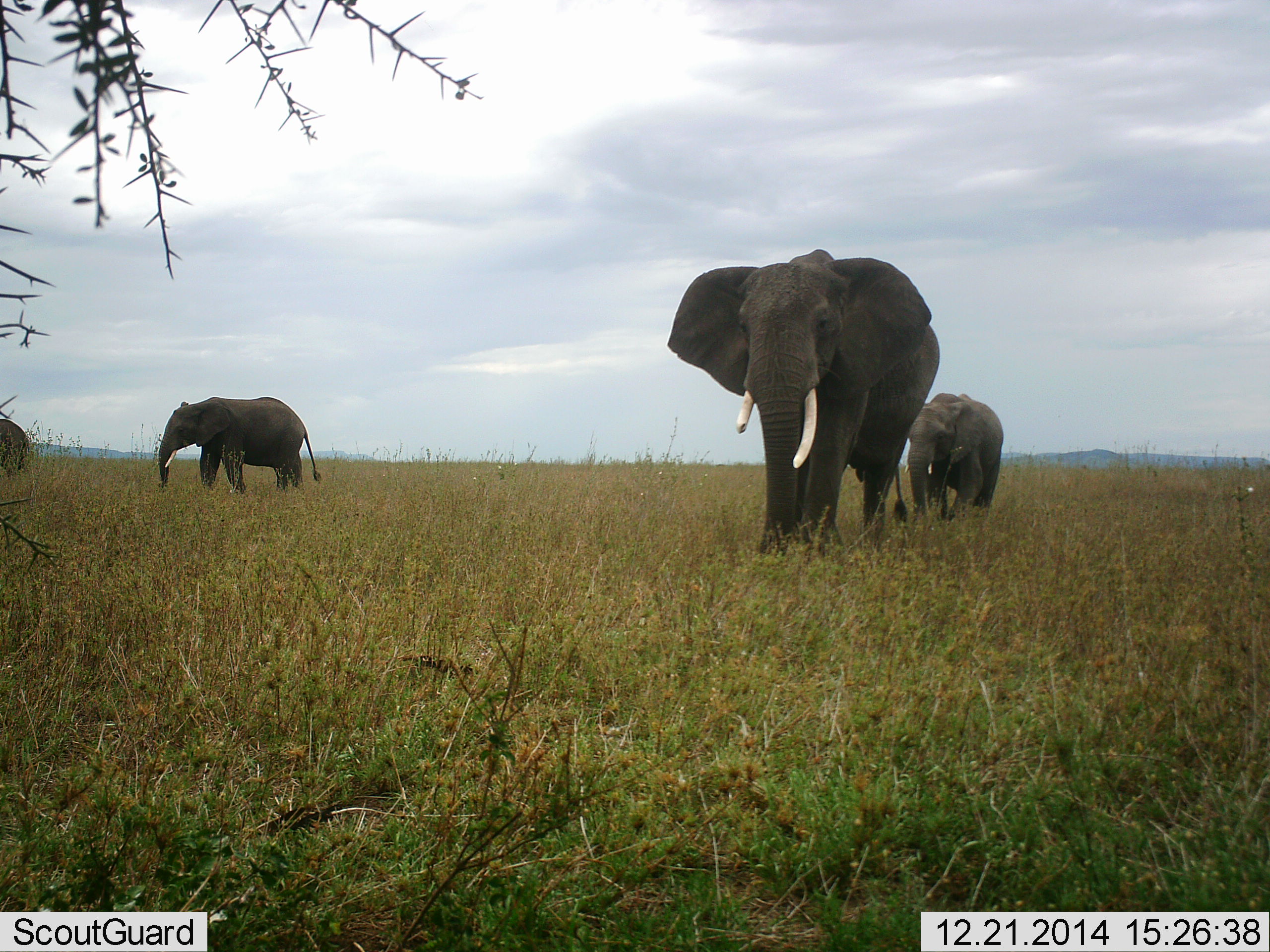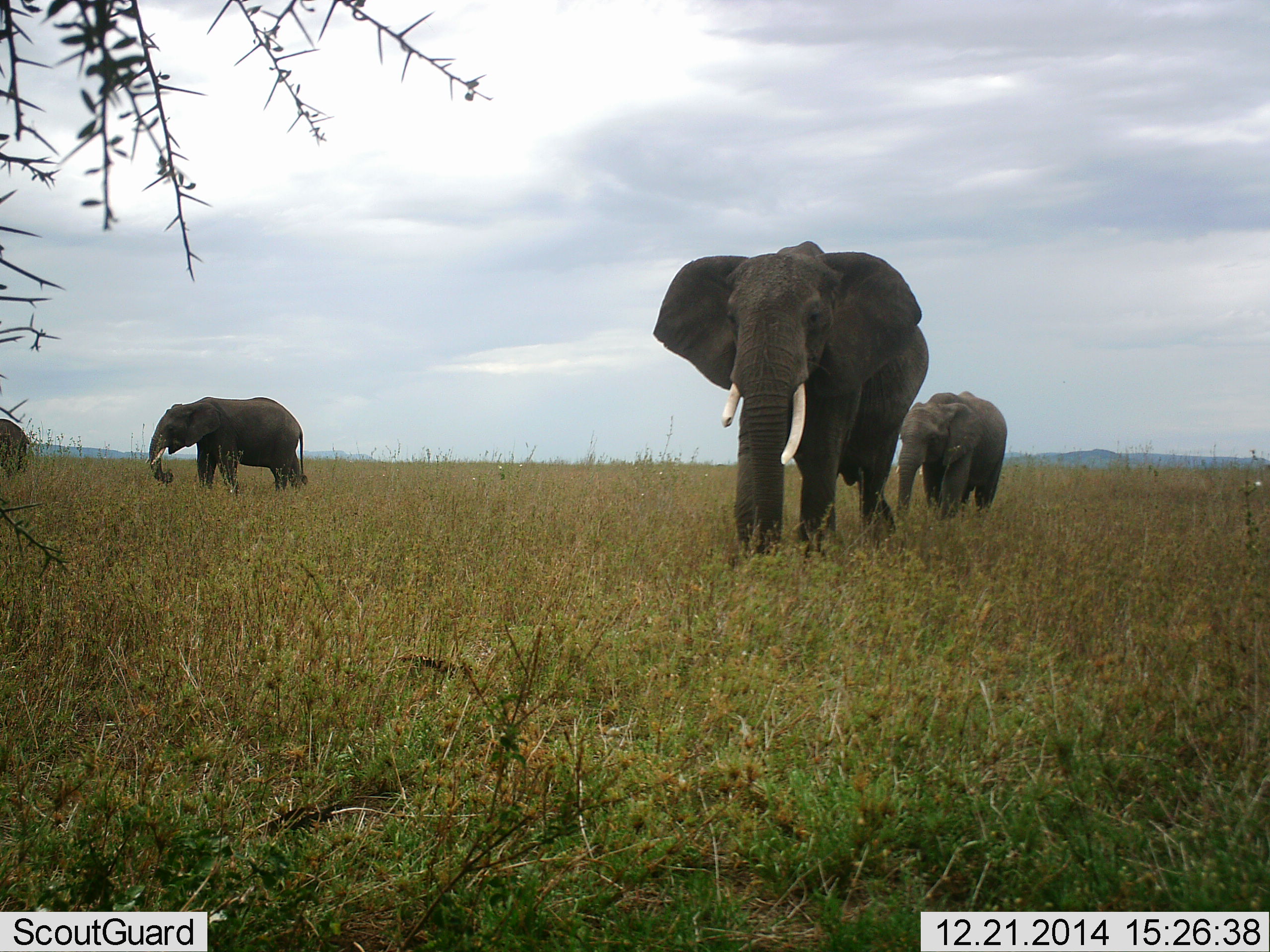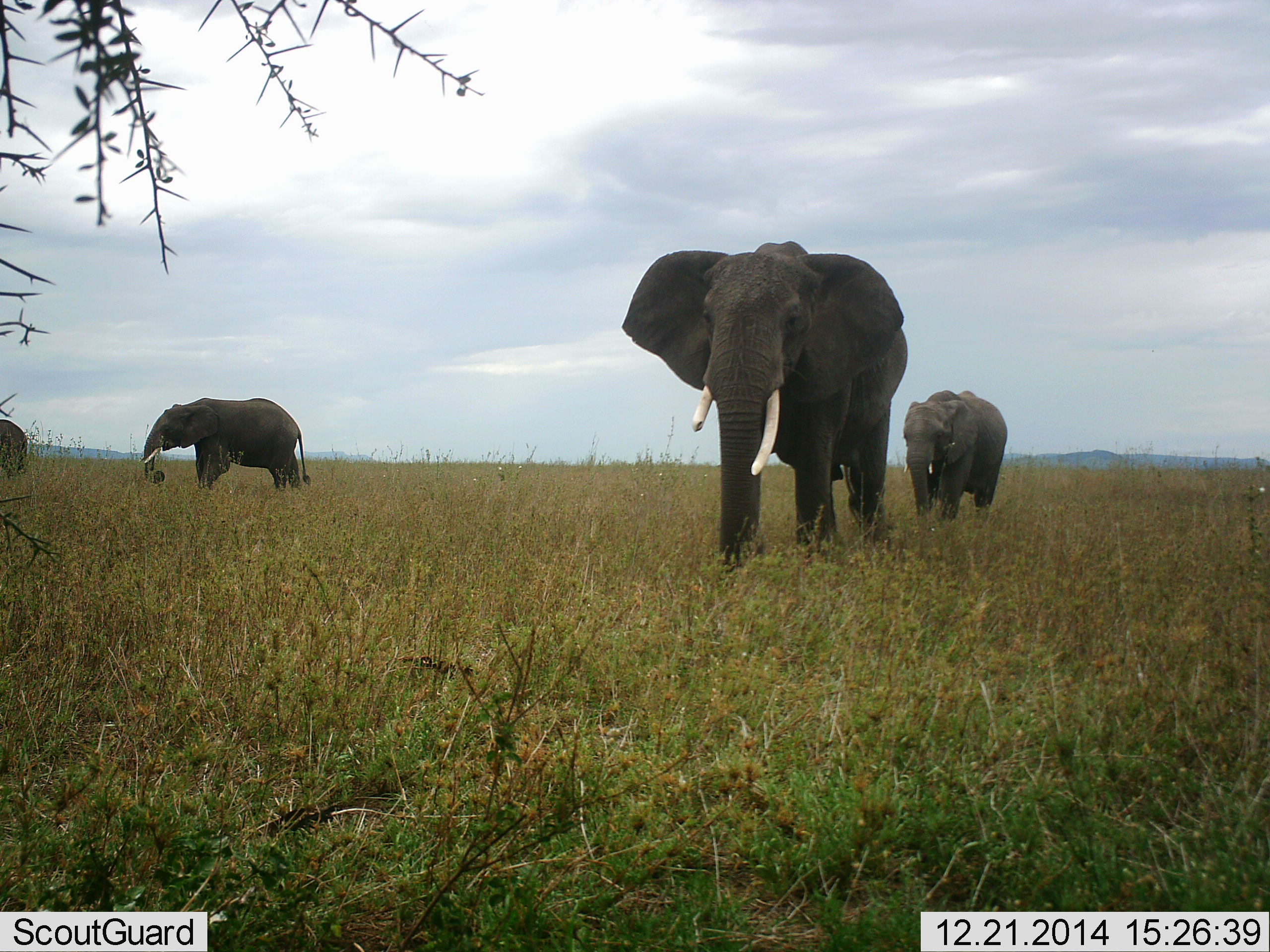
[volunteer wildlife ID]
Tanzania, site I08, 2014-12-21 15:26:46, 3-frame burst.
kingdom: Animalia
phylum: Chordata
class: Mammalia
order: Proboscidea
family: Elephantidae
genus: Loxodonta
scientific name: Loxodonta africana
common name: african bush elephant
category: elephant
Elephant (african bush elephant) (Loxodonta africana), count 4. Behavior (volunteer vote fractions): standing 10%, resting 0%, moving 100%, interacting 0%. Young present (vote fraction): 30%. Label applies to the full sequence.